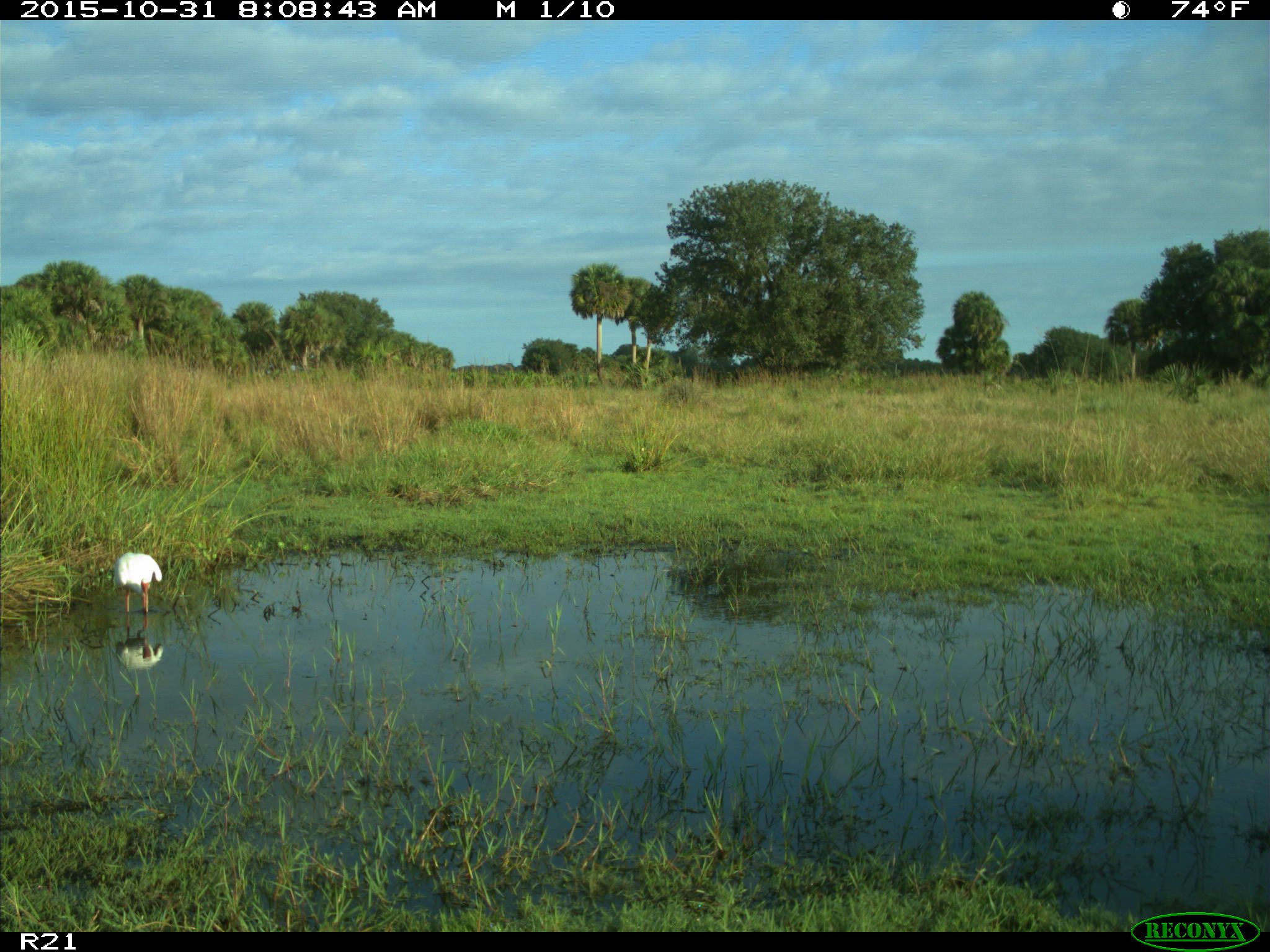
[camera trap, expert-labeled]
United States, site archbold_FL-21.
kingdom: Animalia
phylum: Chordata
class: Aves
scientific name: Aves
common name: birds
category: unidentified bird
Unidentified bird (birds) (Aves).